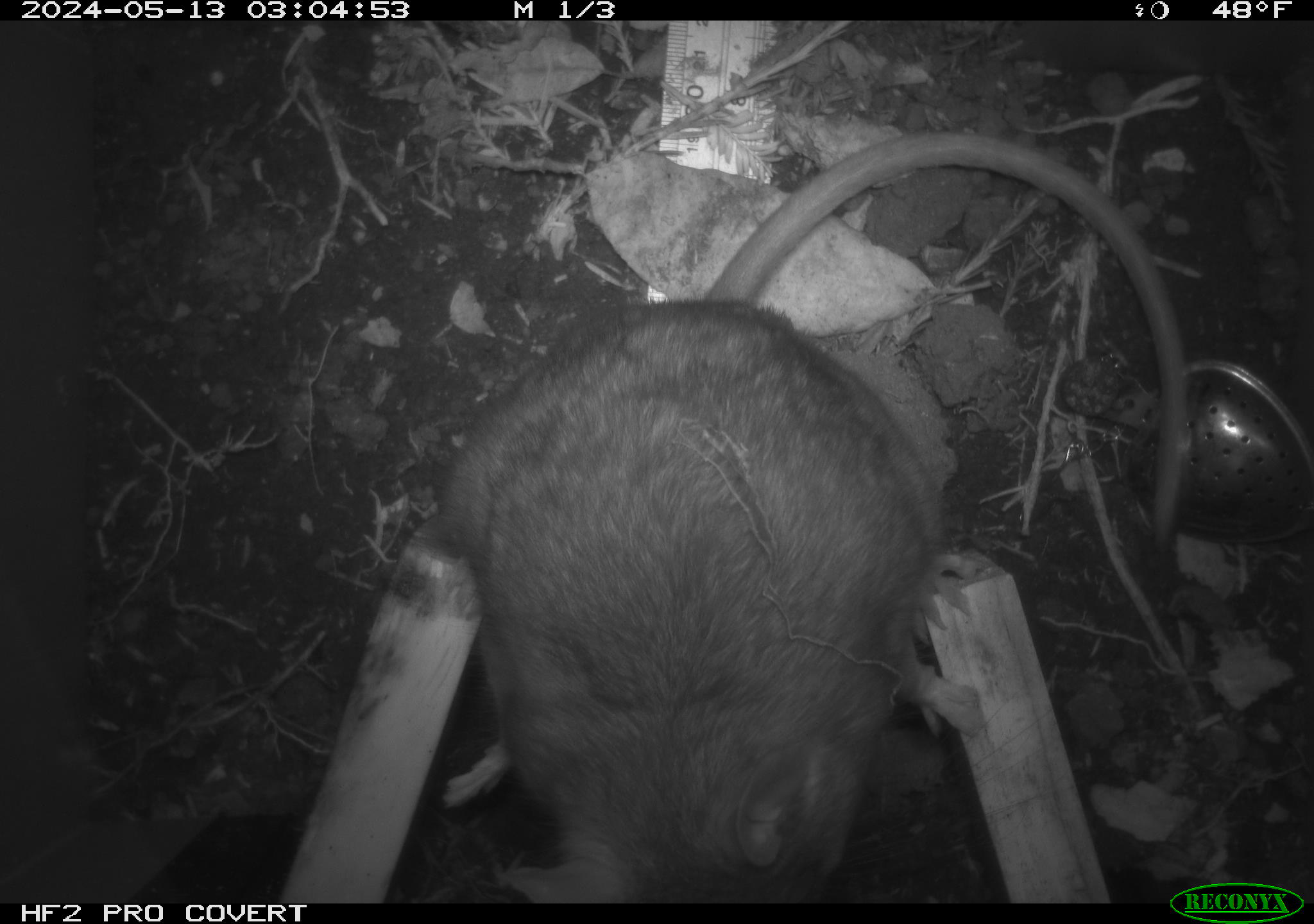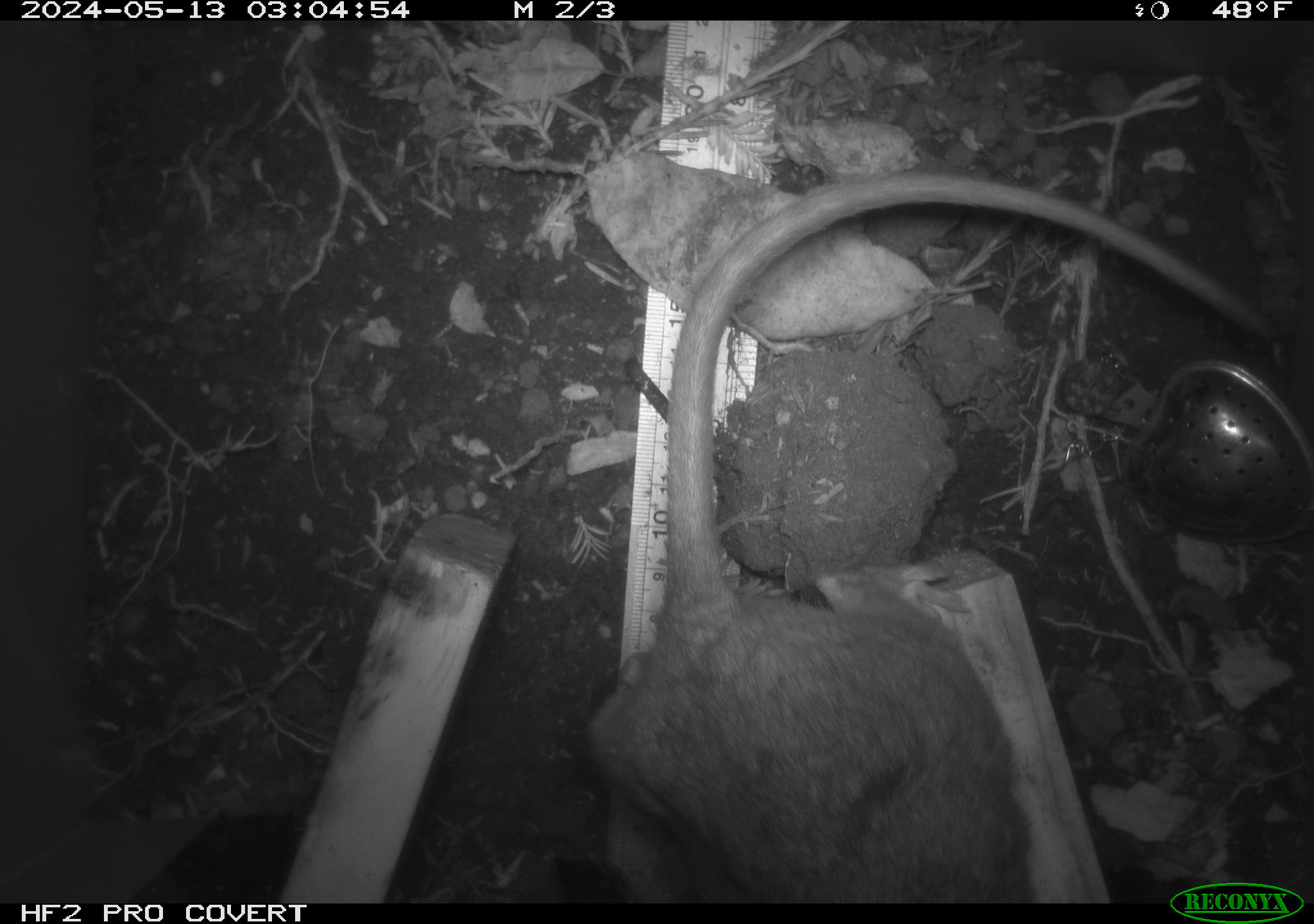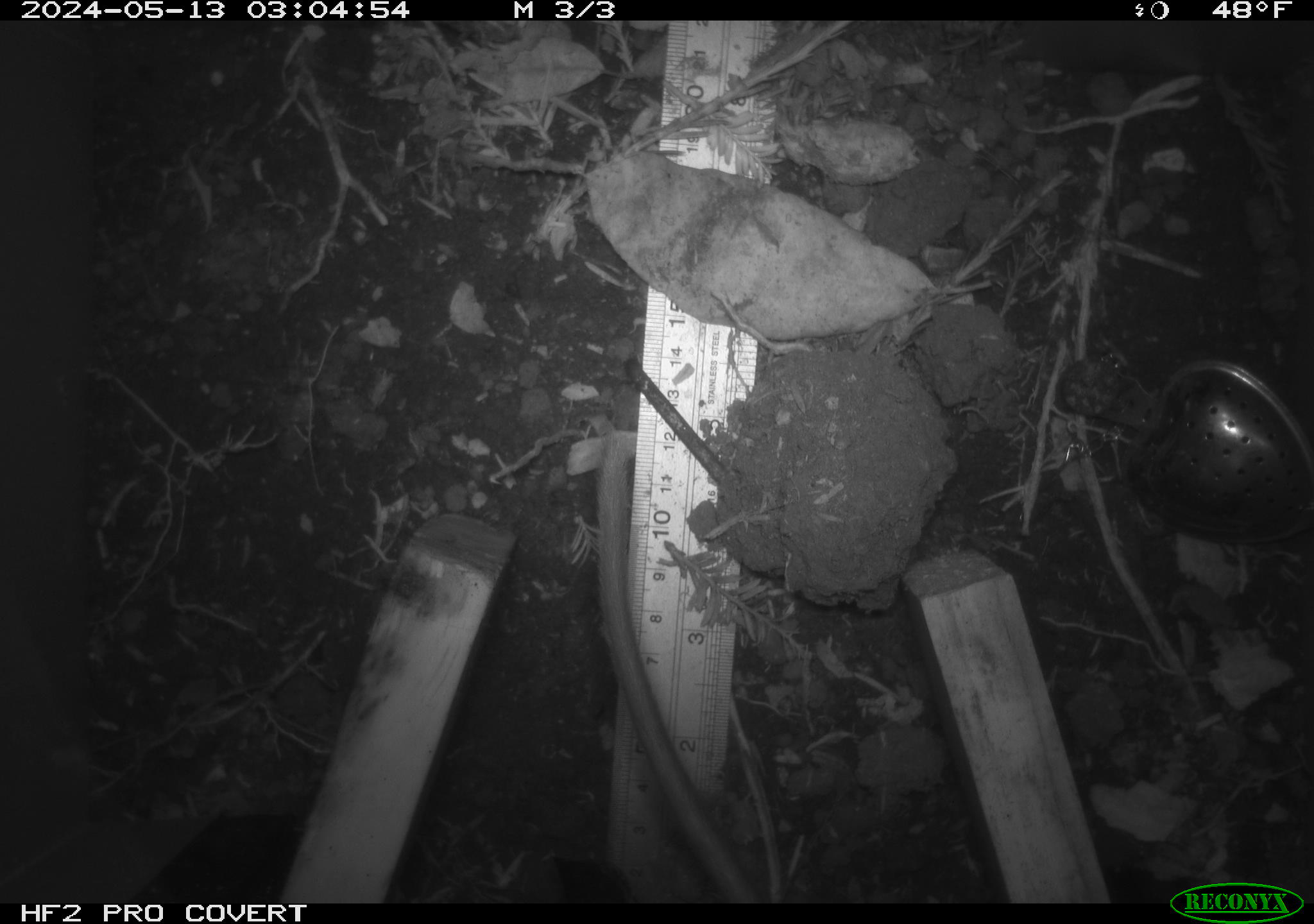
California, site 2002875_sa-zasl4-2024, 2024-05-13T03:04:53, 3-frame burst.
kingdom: Animalia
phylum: Chordata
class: Mammalia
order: Rodentia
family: Cricetidae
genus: Neotoma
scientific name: Neotoma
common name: pack rat or woodrat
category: neotoma species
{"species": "neotoma species (pack rat or woodrat) (Neotoma)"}